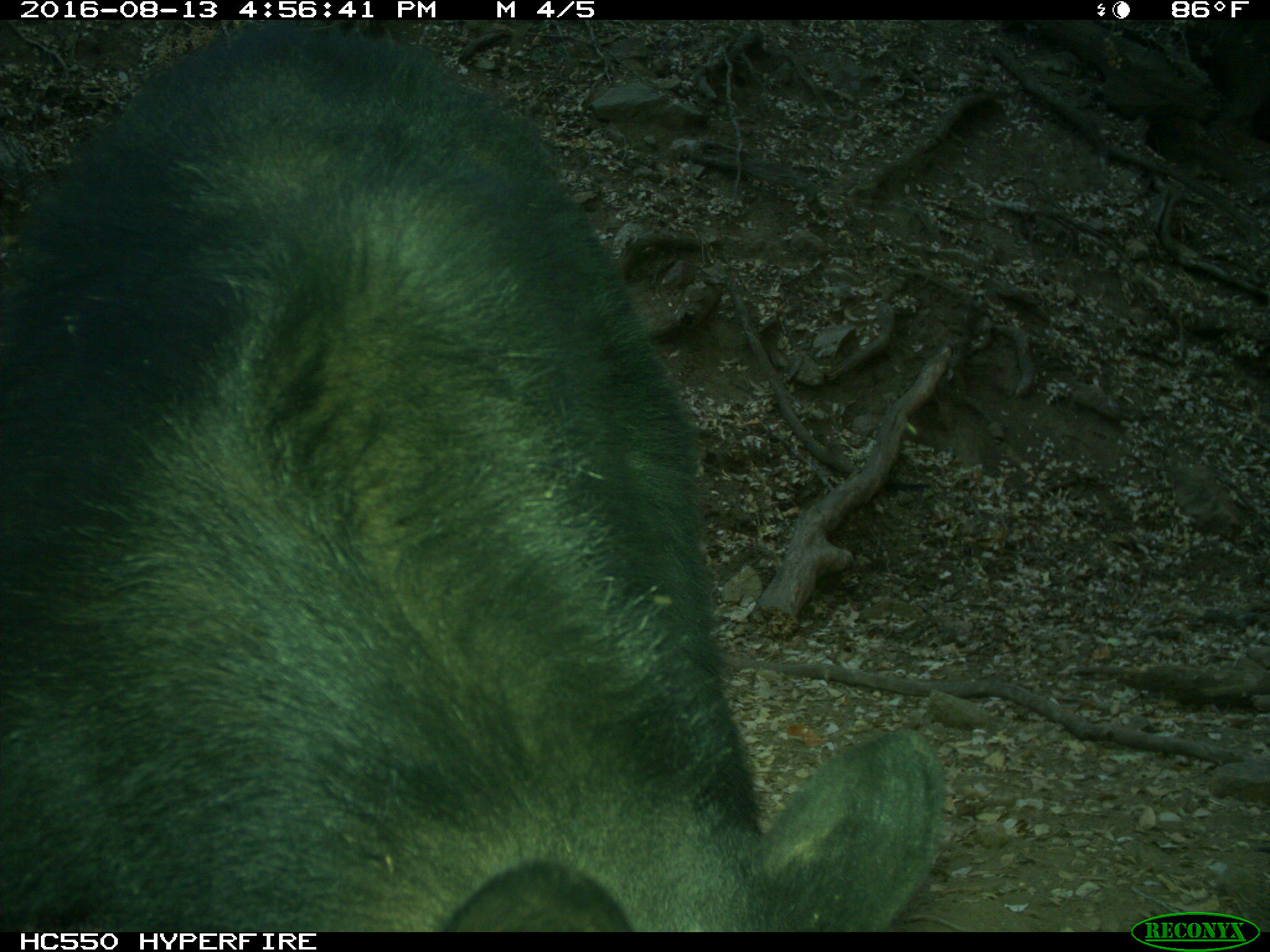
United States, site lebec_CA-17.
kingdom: Animalia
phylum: Chordata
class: Mammalia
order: Carnivora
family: Ursidae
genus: Ursus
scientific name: Ursus americanus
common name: american black bear